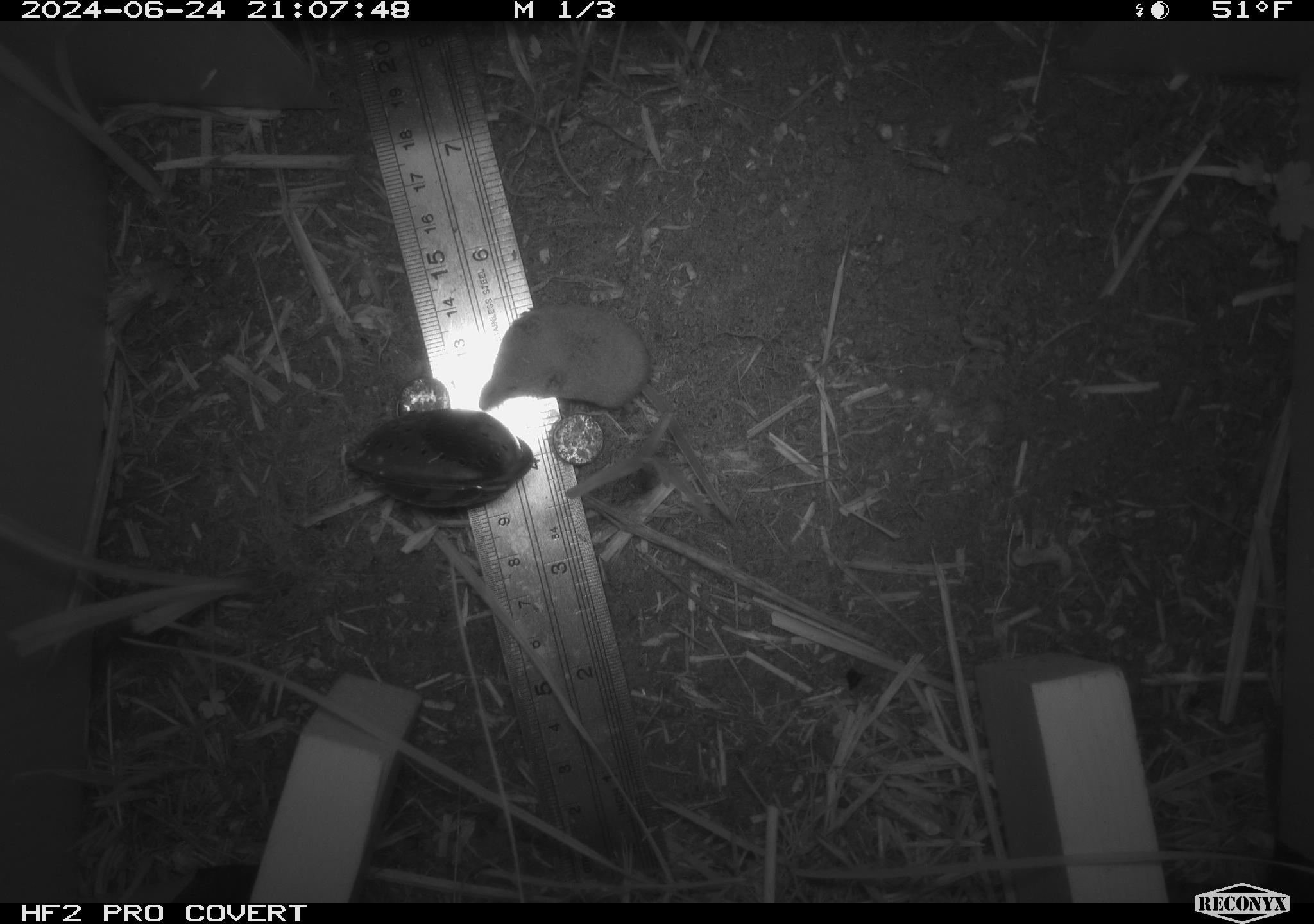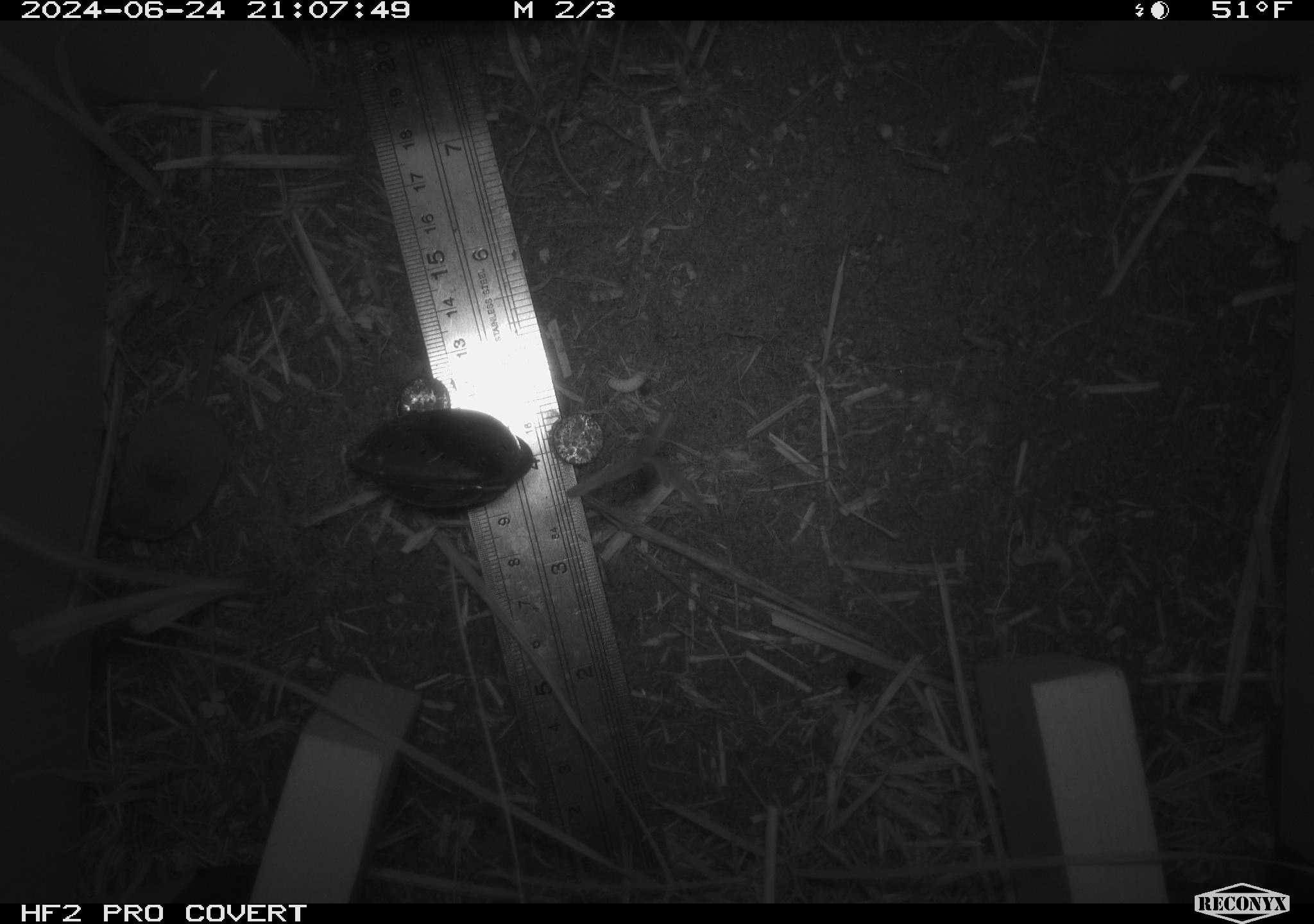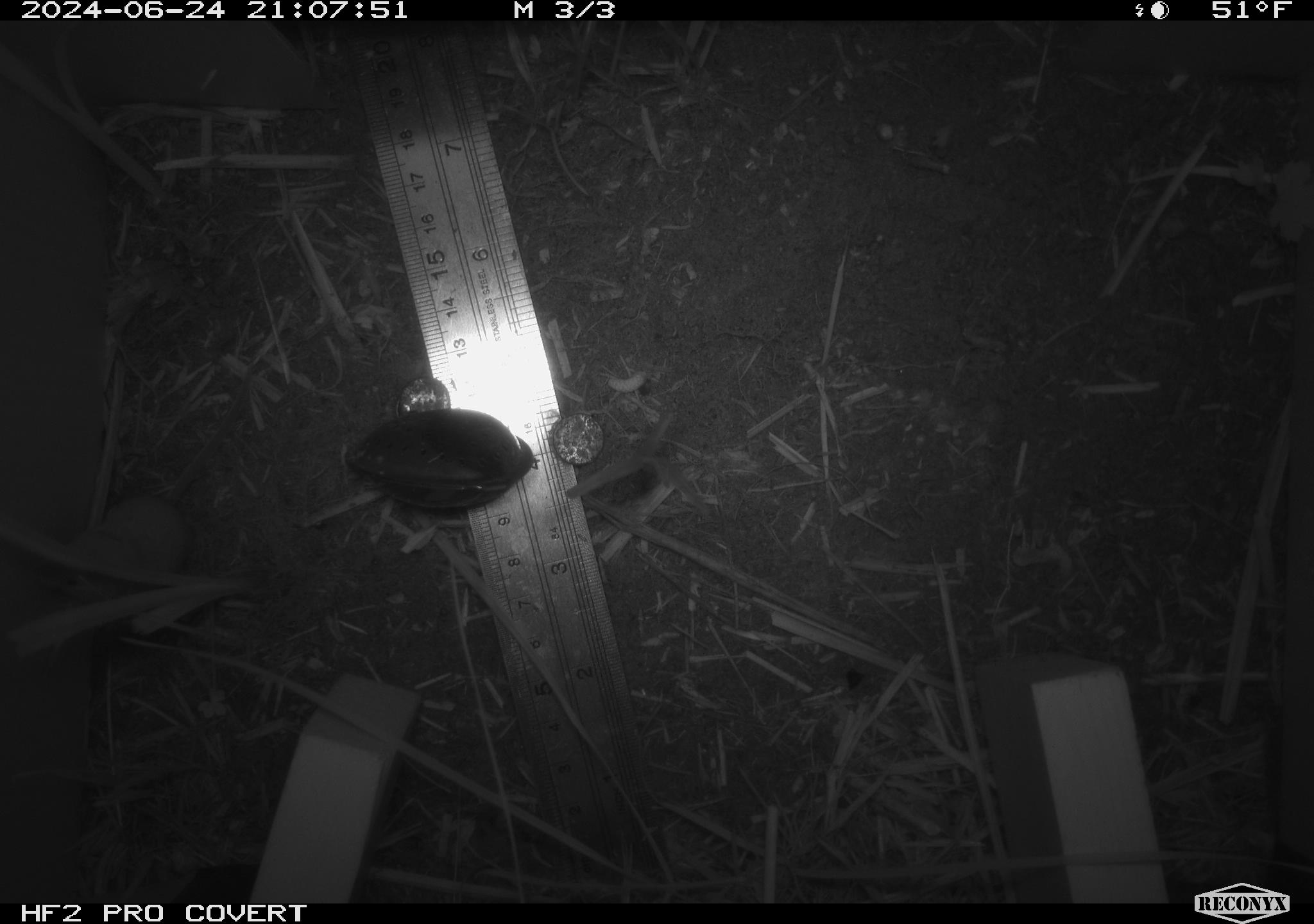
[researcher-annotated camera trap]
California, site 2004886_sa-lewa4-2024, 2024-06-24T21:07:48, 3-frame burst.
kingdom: Animalia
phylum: Chordata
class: Mammalia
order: Eulipotyphla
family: Soricidae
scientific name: Soricidae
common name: shrews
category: soricidae family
Soricidae family (shrews) (Soricidae).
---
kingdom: Animalia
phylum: Chordata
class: Mammalia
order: Rodentia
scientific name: Rodentia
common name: rodent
Rodent (Rodentia).